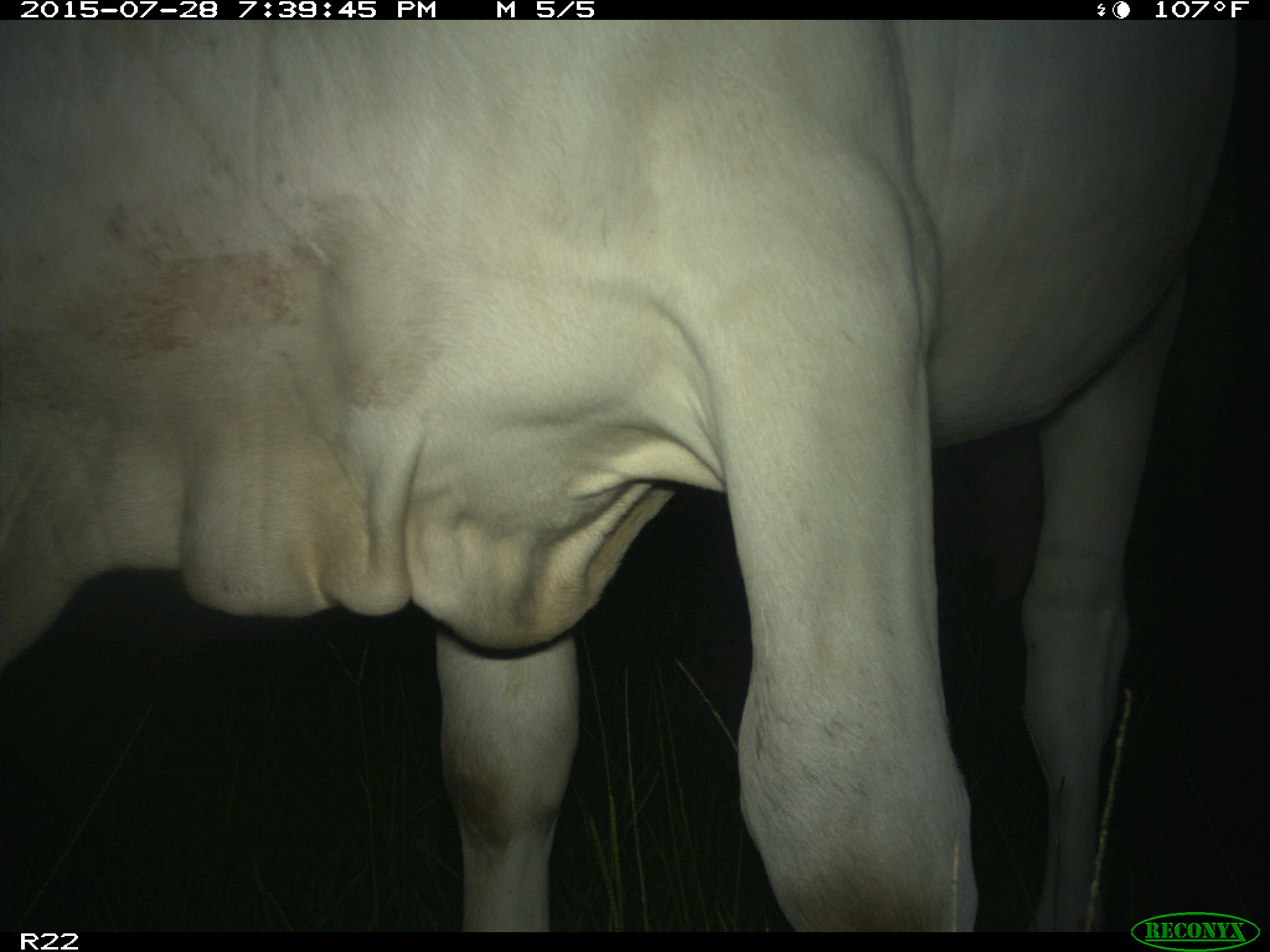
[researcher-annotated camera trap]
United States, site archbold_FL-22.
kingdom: Animalia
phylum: Chordata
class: Mammalia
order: Artiodactyla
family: Bovidae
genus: Bos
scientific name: Bos taurus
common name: domestic cow